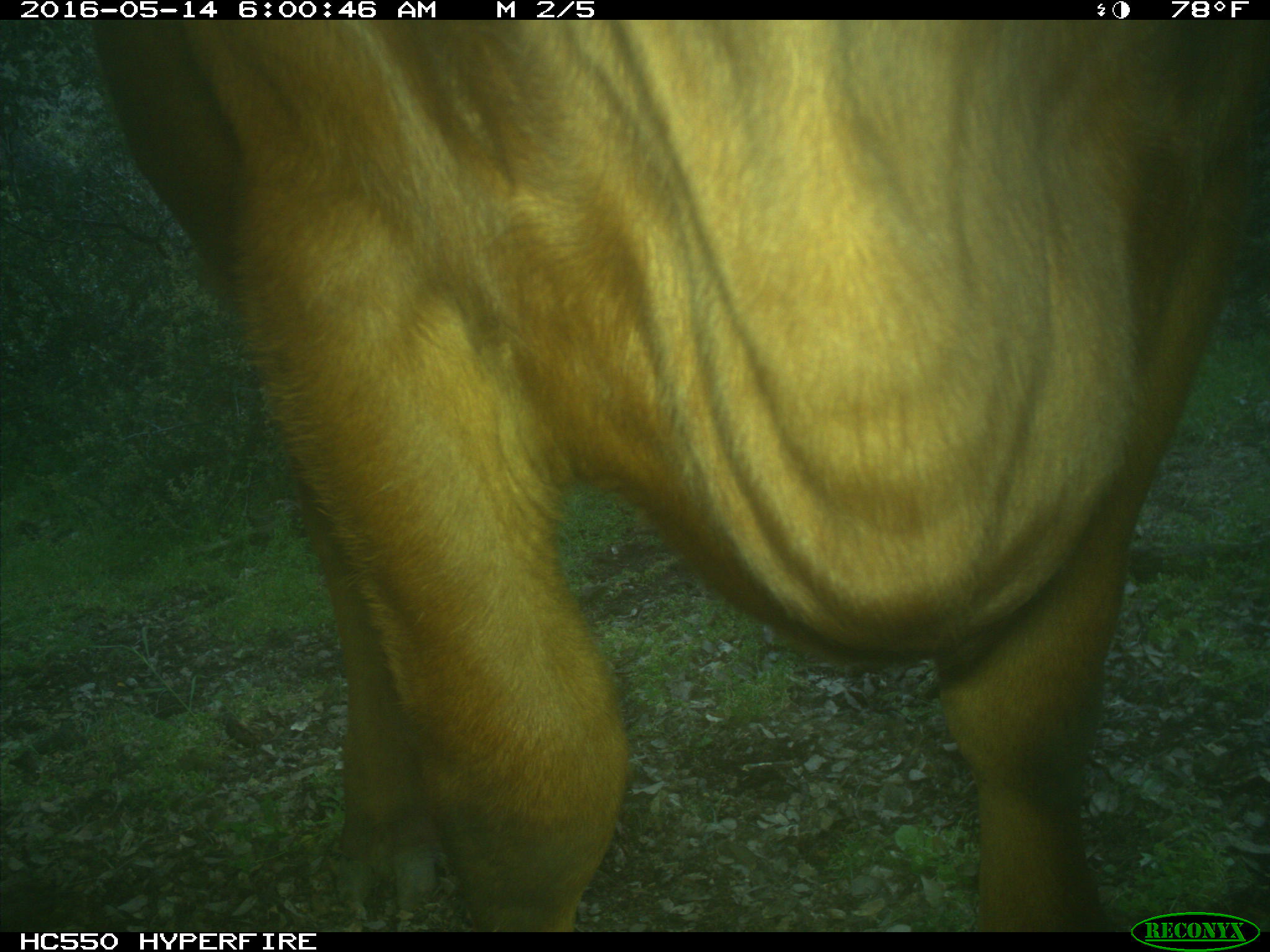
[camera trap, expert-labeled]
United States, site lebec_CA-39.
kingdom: Animalia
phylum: Chordata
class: Mammalia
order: Artiodactyla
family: Bovidae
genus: Bos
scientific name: Bos taurus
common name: domestic cow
Bos taurus (domestic cow).